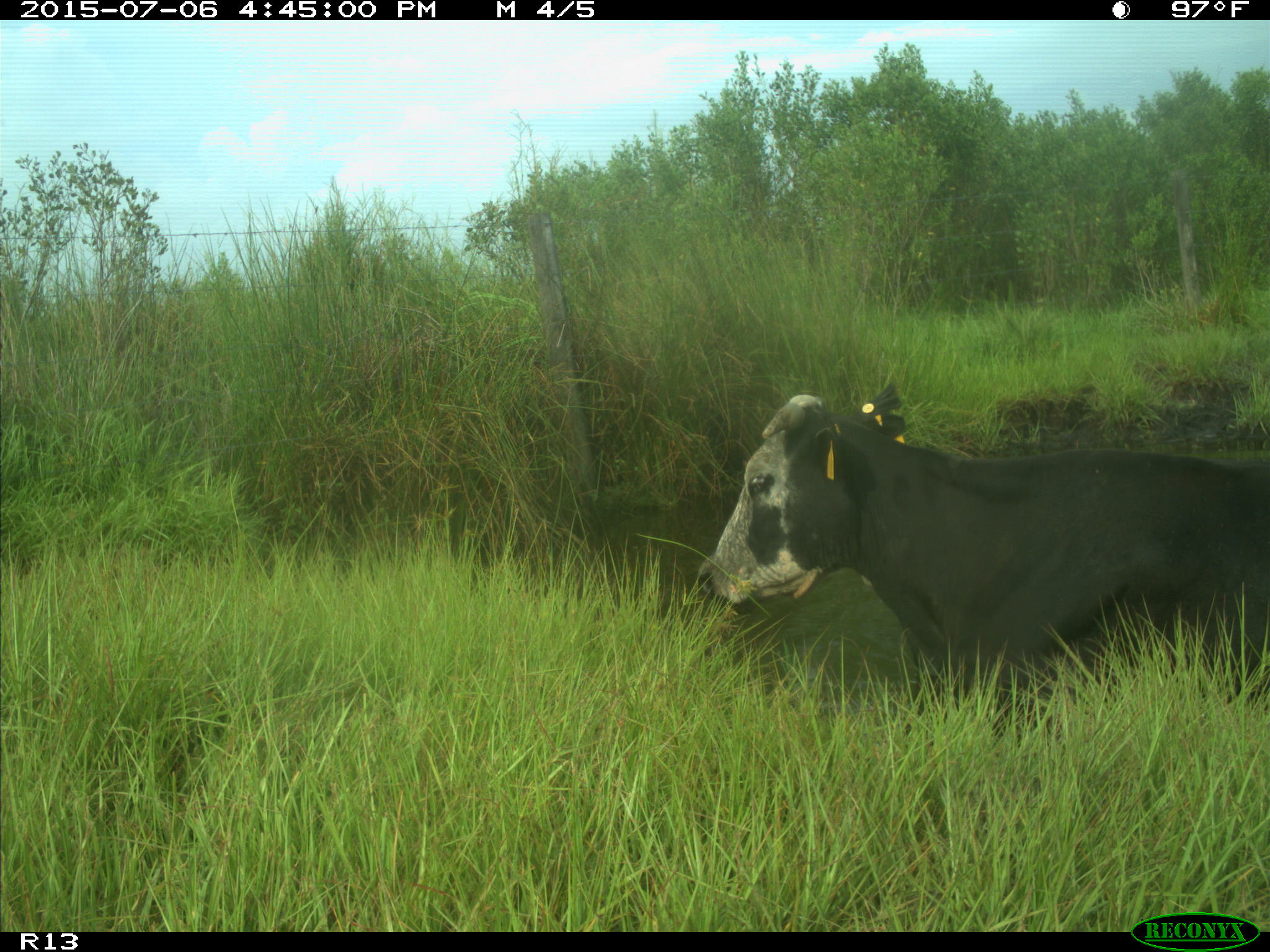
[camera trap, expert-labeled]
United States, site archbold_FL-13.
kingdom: Animalia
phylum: Chordata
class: Mammalia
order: Artiodactyla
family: Bovidae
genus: Bos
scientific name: Bos taurus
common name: domestic cow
Bos taurus (domestic cow).